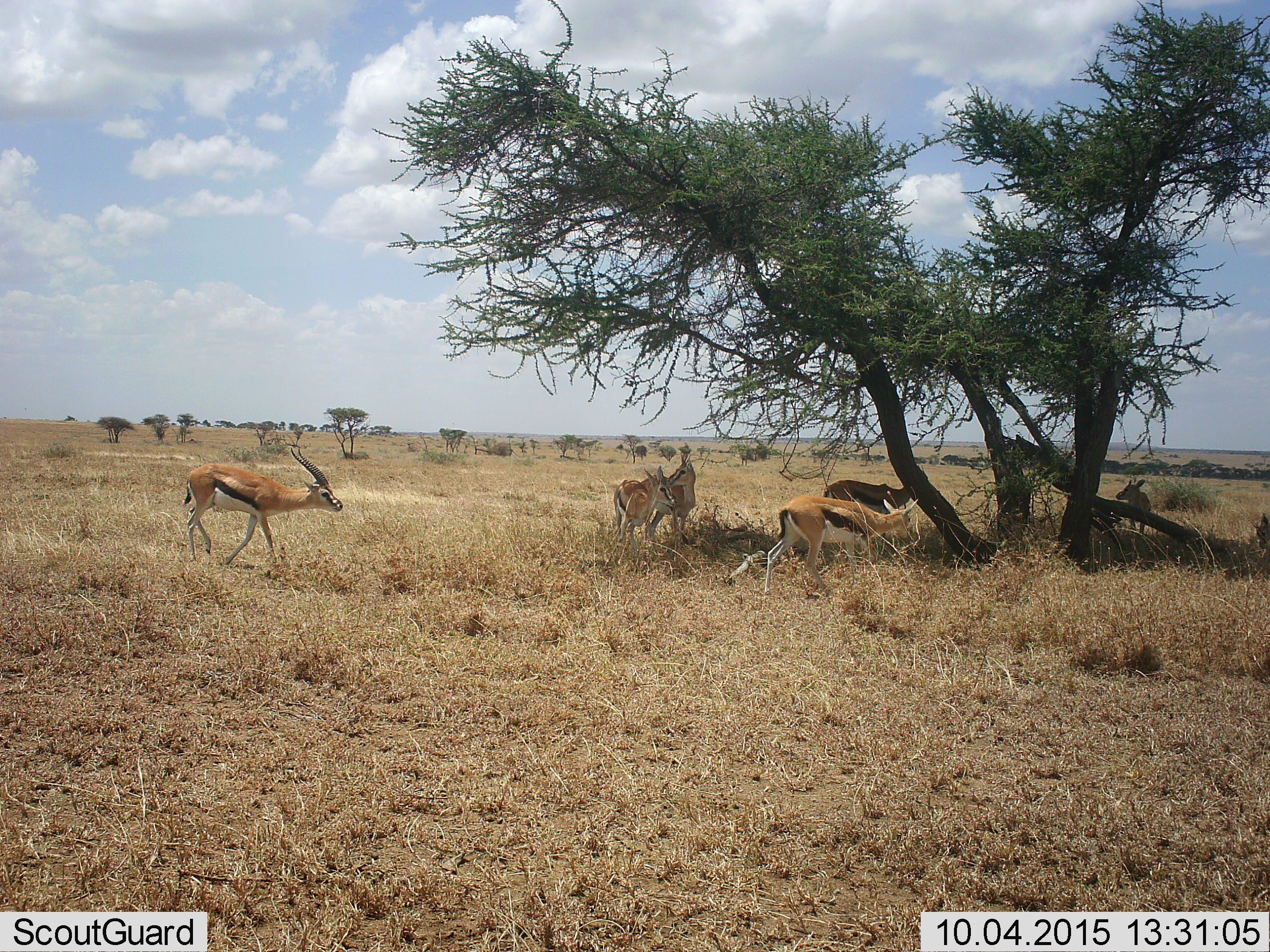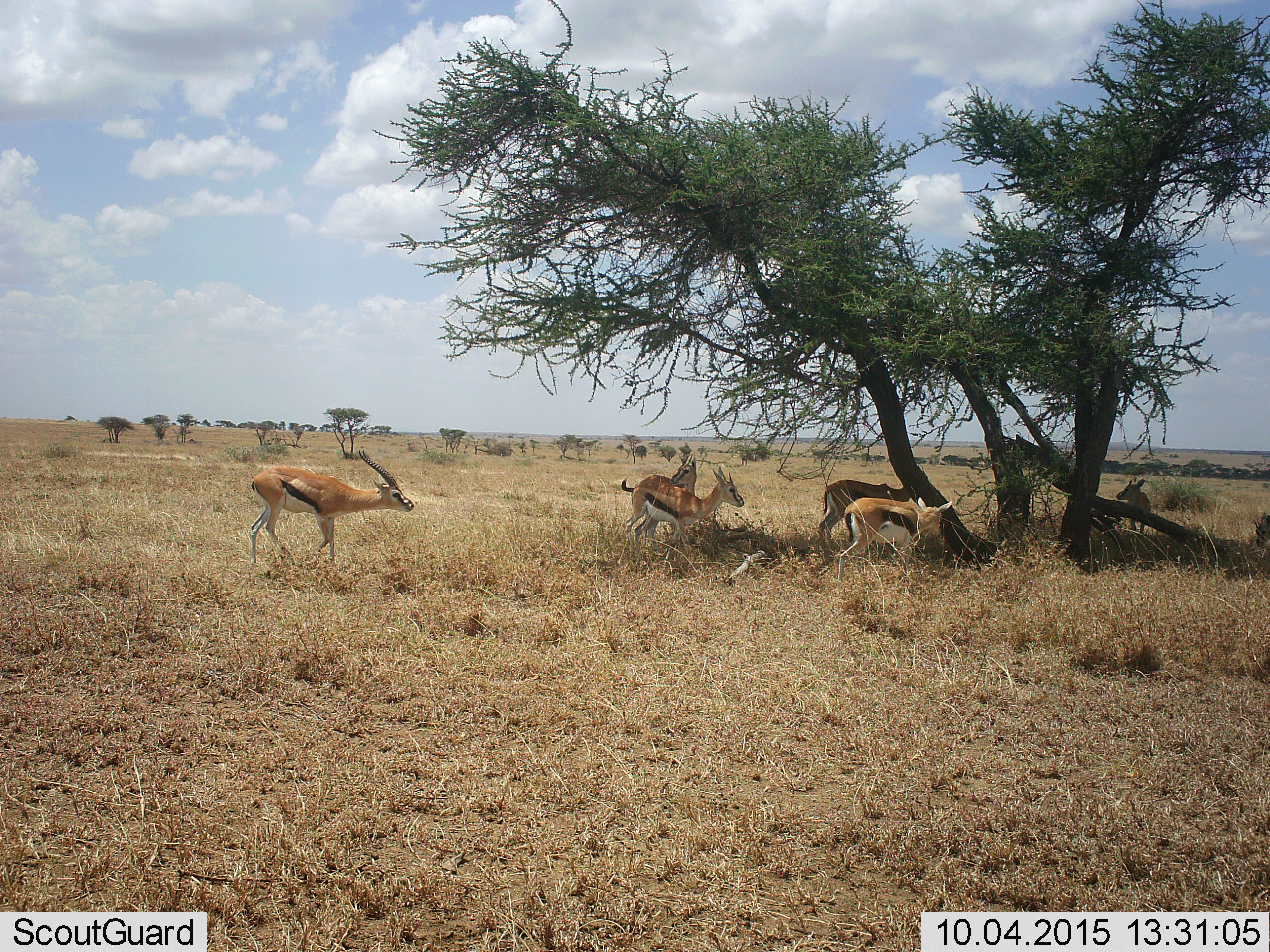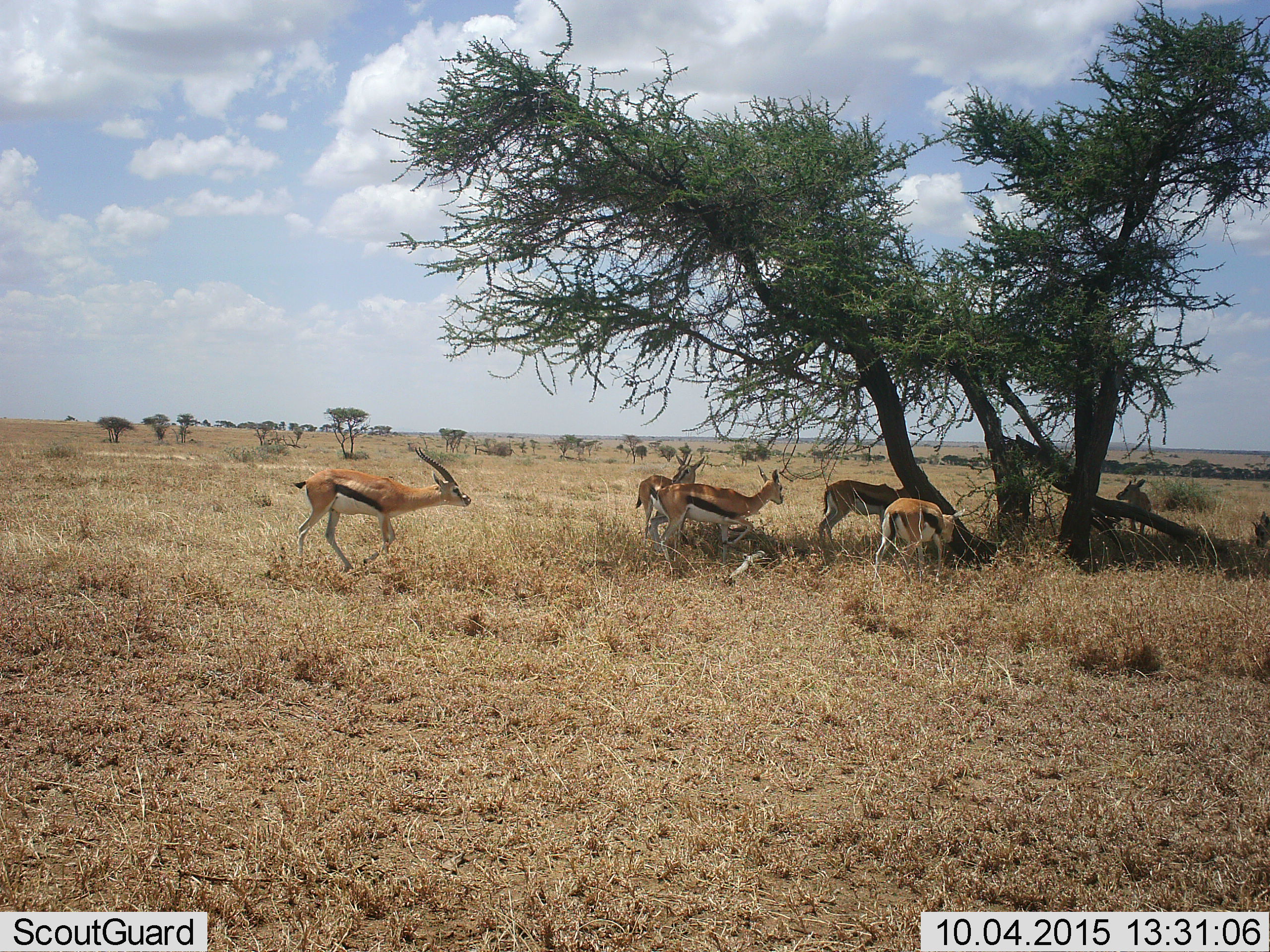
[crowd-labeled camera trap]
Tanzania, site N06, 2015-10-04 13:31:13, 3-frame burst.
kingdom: Animalia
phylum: Chordata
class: Mammalia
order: Artiodactyla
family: Bovidae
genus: Eudorcas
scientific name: Eudorcas thomsonii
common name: thomson's gazelle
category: gazellethomsons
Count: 6.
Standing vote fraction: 78%.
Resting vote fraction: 11%.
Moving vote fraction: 78%.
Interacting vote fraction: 0%.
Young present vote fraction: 11%.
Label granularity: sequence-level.